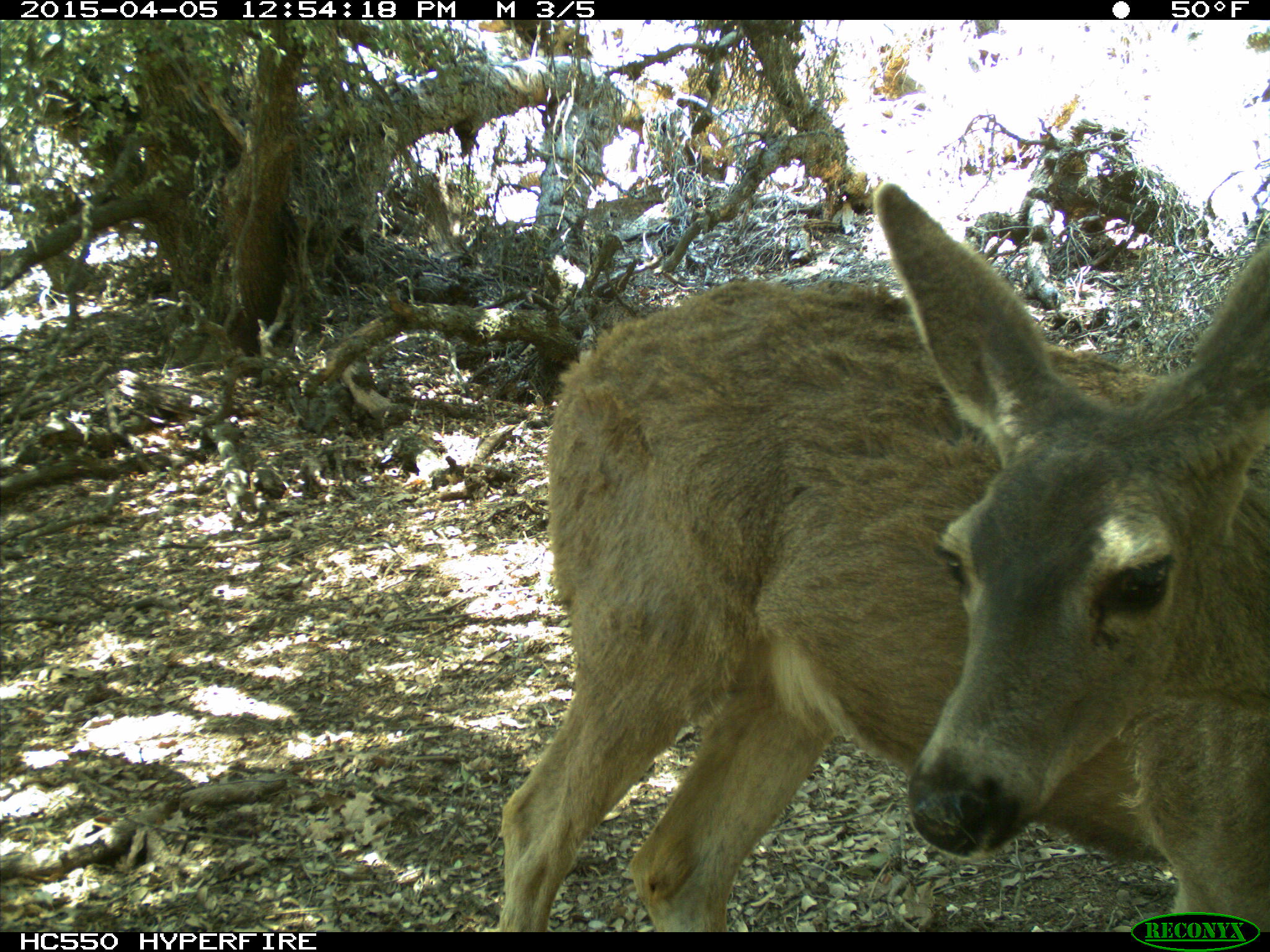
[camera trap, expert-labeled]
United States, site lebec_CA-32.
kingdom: Animalia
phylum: Chordata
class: Mammalia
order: Artiodactyla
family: Cervidae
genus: Odocoileus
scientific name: Odocoileus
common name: deer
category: unidentified deer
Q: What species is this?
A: Unidentified deer (deer) (Odocoileus).